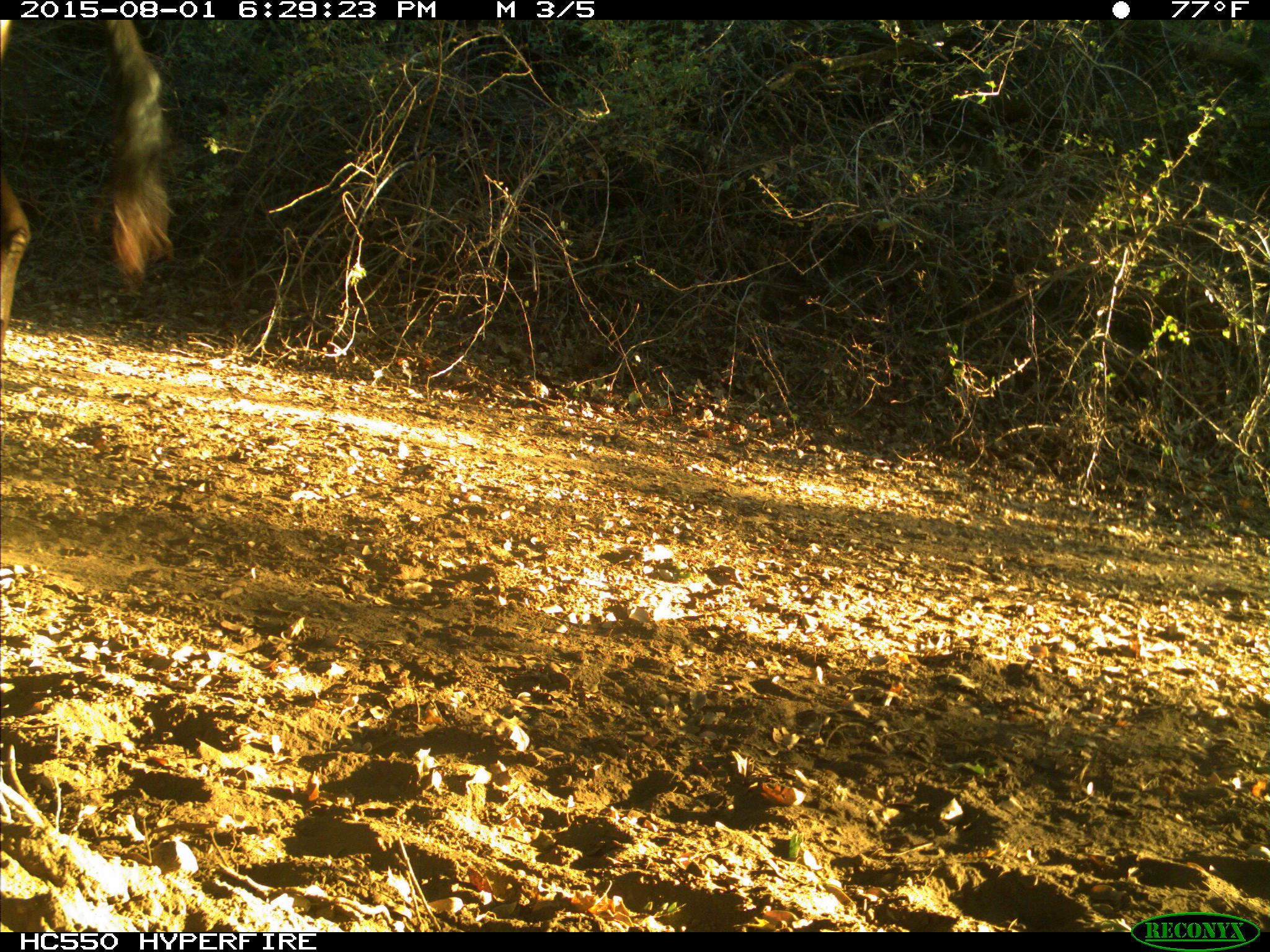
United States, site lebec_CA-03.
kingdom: Animalia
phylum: Chordata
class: Mammalia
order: Artiodactyla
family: Bovidae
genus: Bos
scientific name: Bos taurus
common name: domestic cow